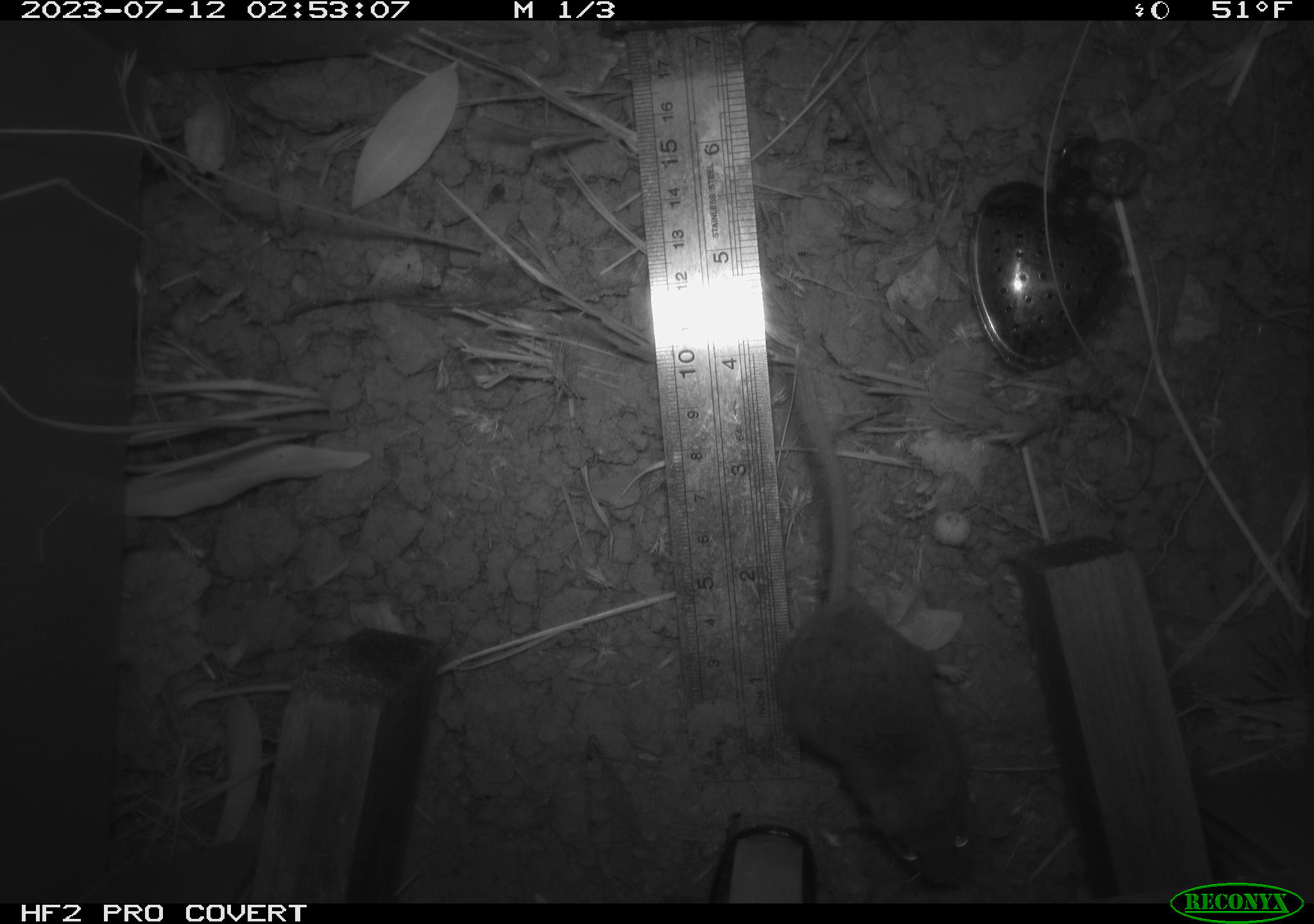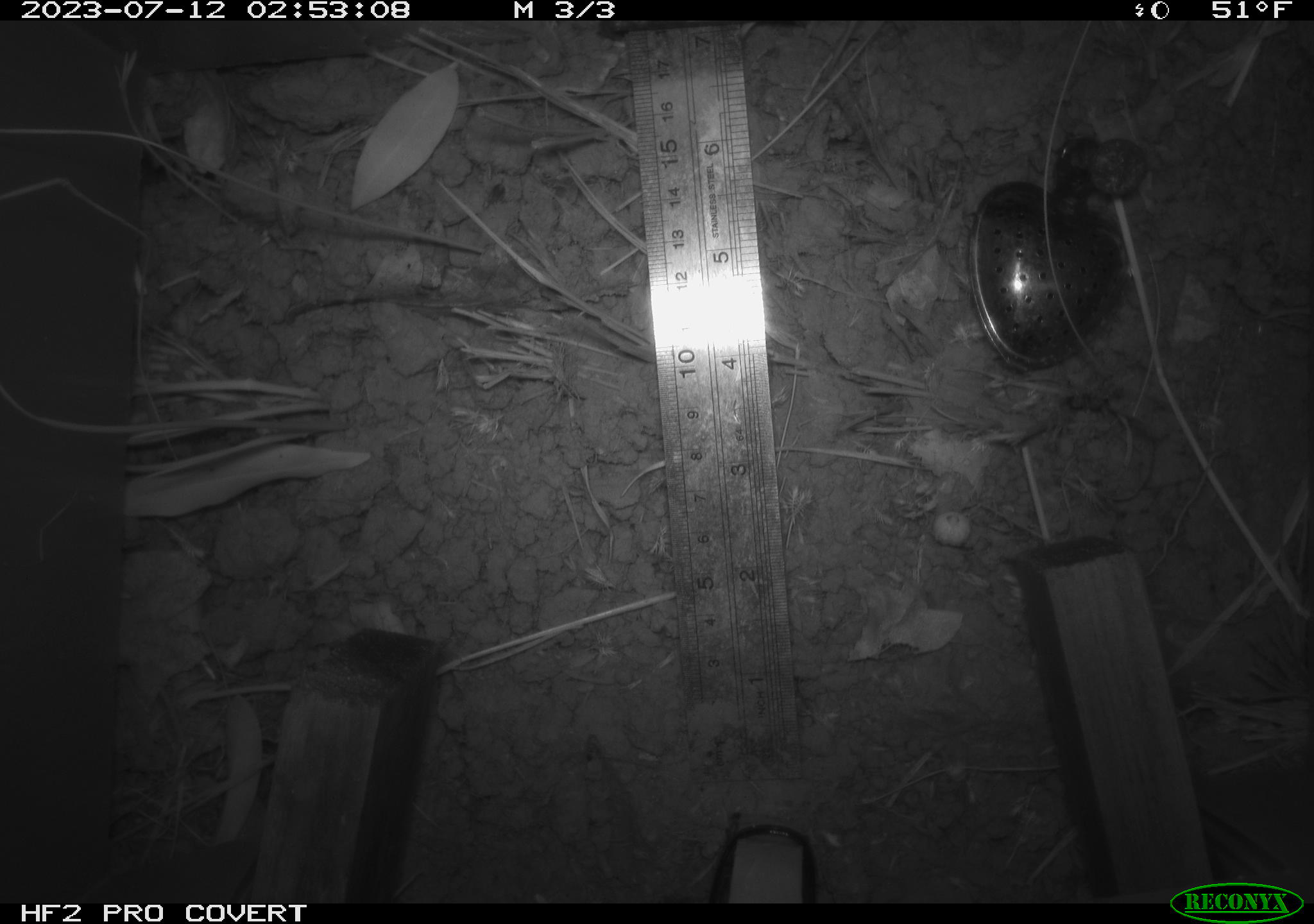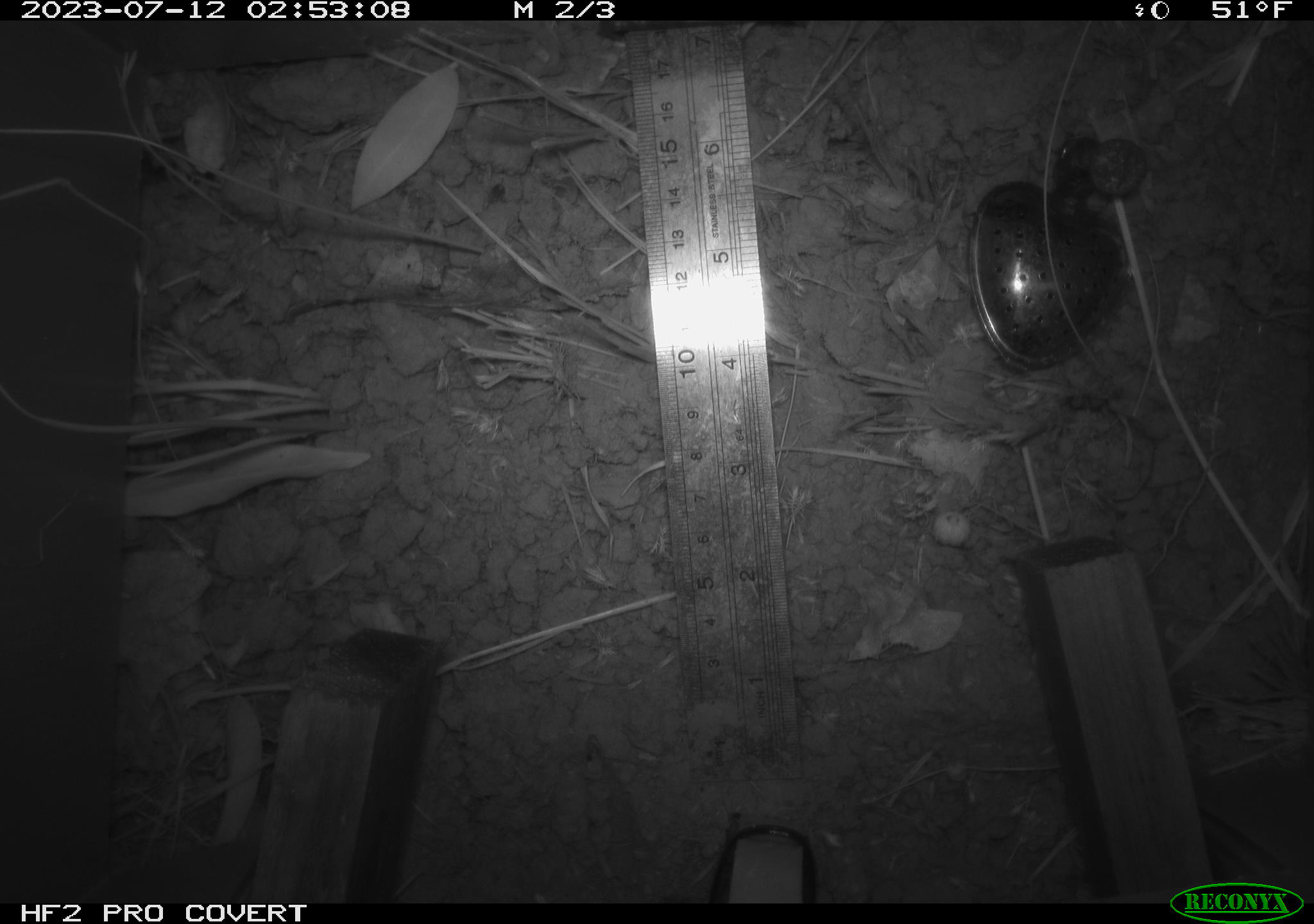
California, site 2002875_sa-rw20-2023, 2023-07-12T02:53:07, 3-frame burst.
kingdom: Animalia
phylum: Chordata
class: Mammalia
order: Rodentia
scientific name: Rodentia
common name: mouse species